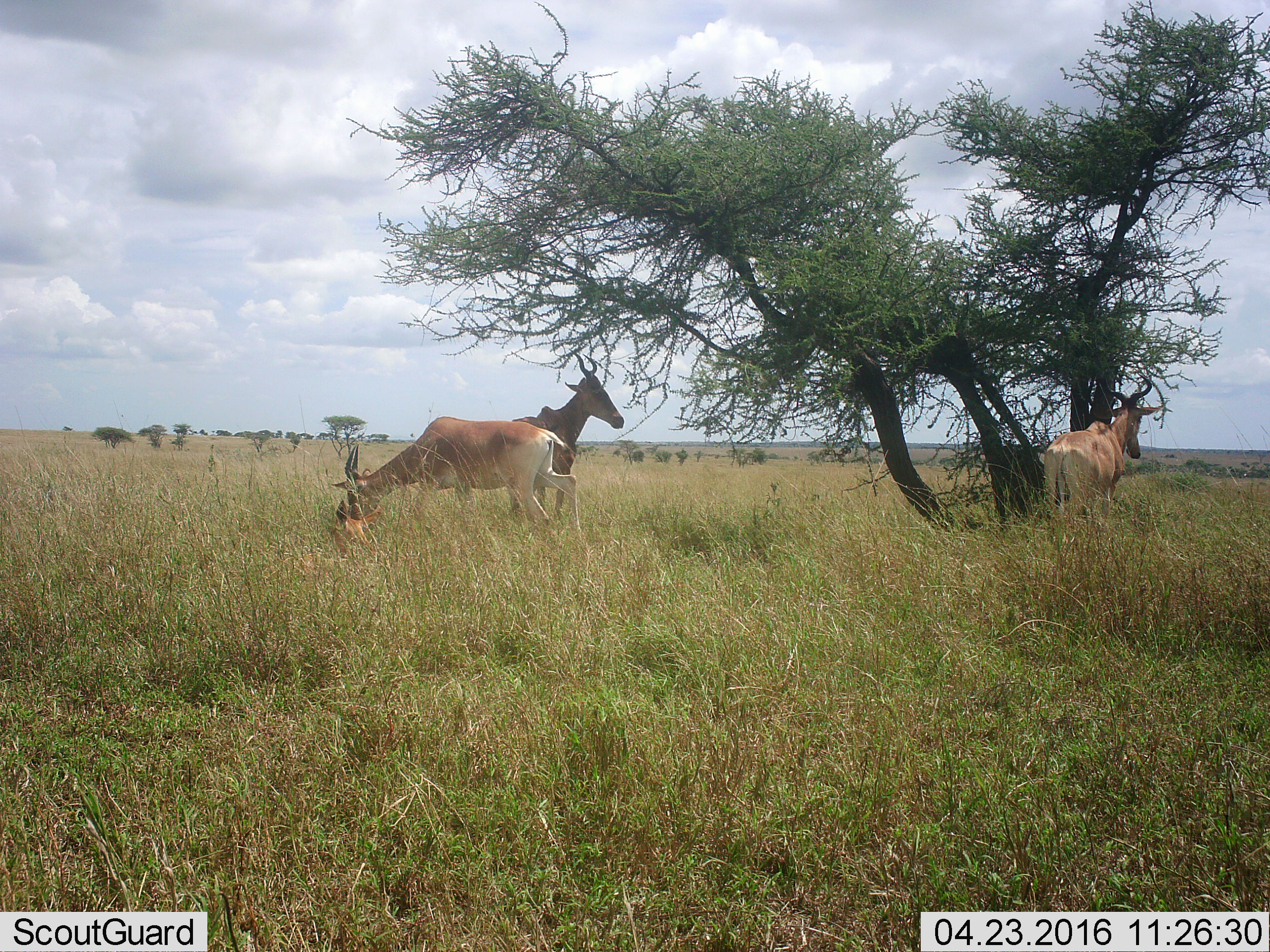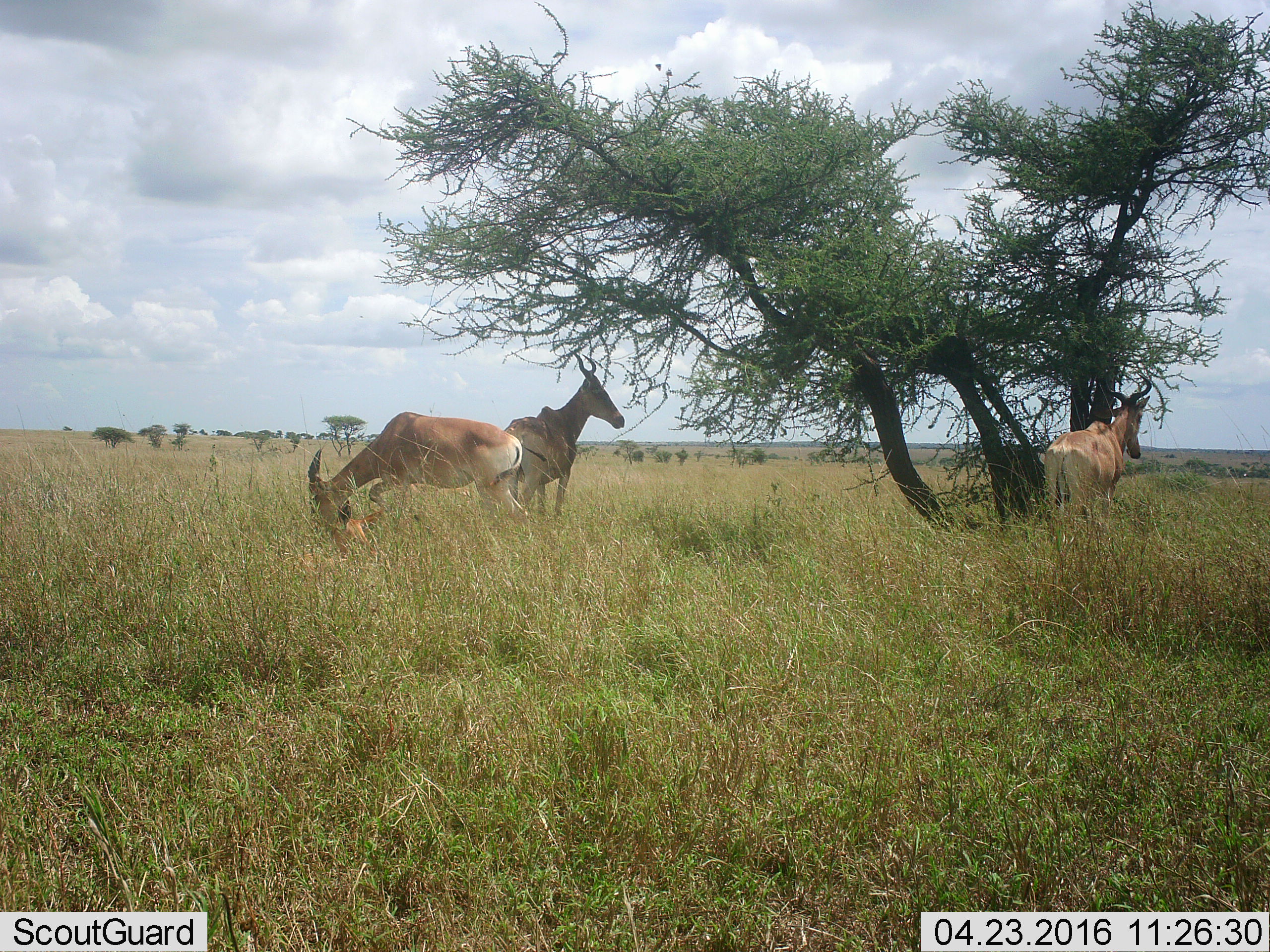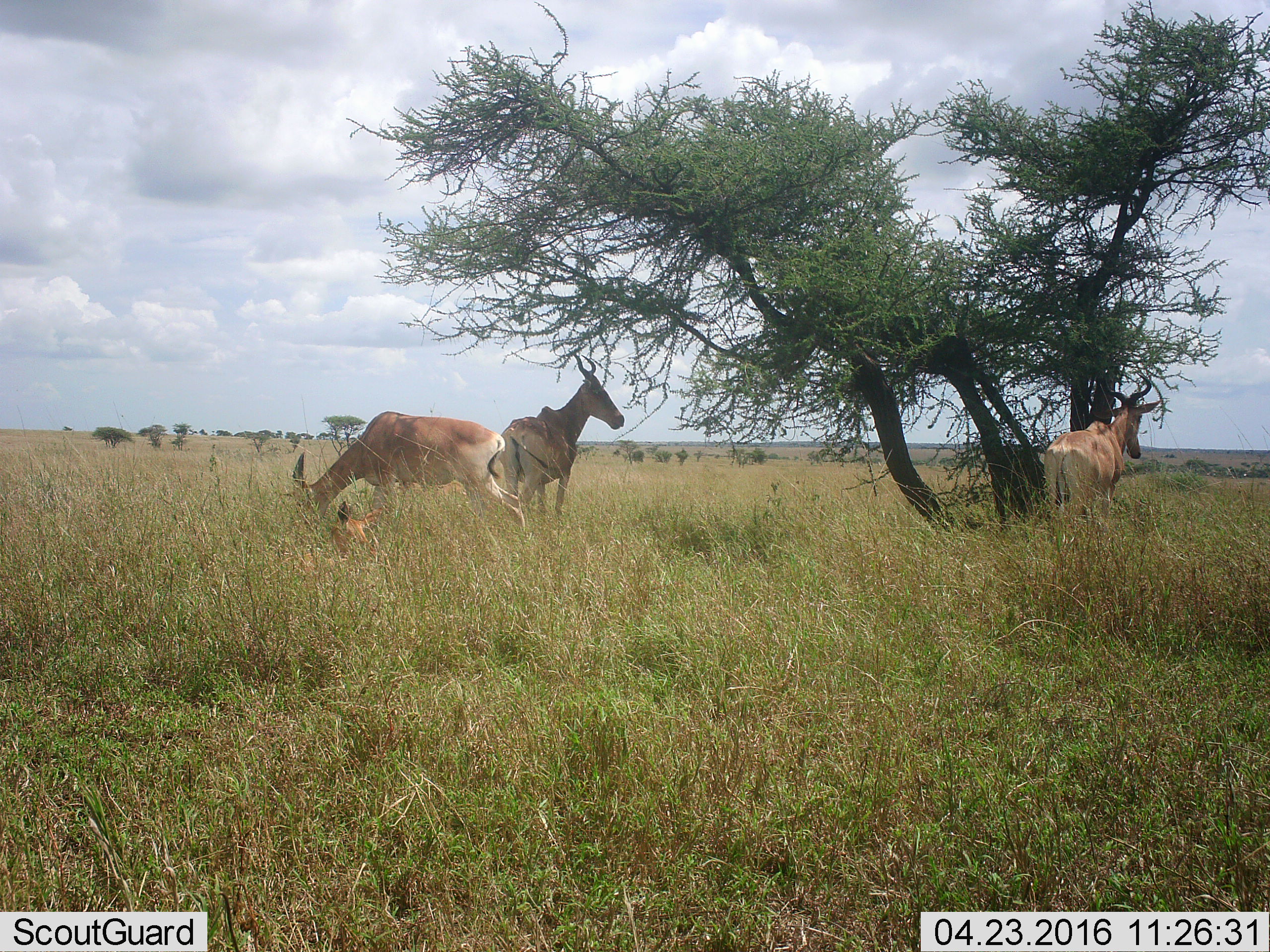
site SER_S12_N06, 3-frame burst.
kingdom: Animalia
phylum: Chordata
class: Mammalia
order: Artiodactyla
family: Bovidae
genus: Alcelaphus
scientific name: Alcelaphus buselaphus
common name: hartebeest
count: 4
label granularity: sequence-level